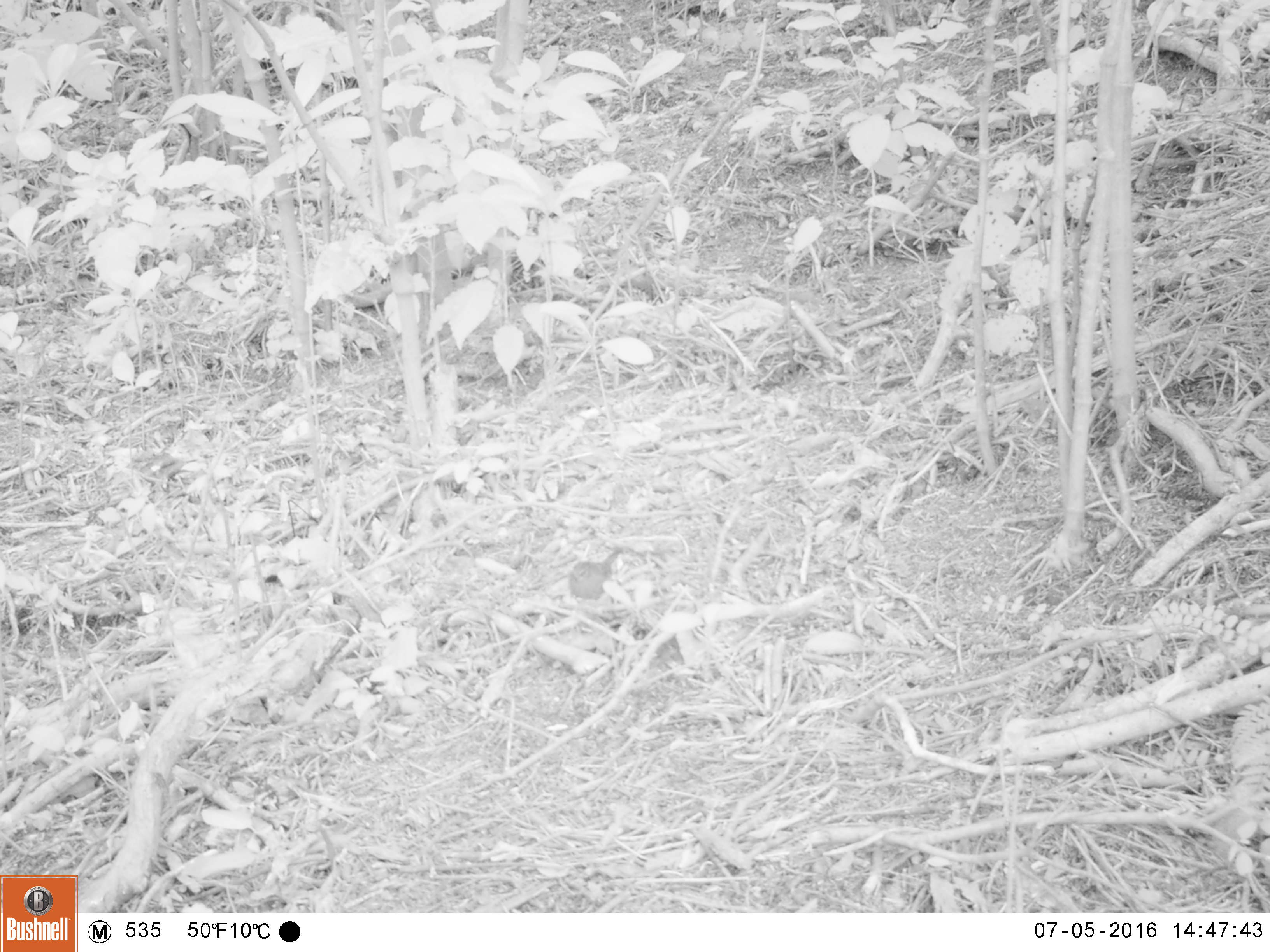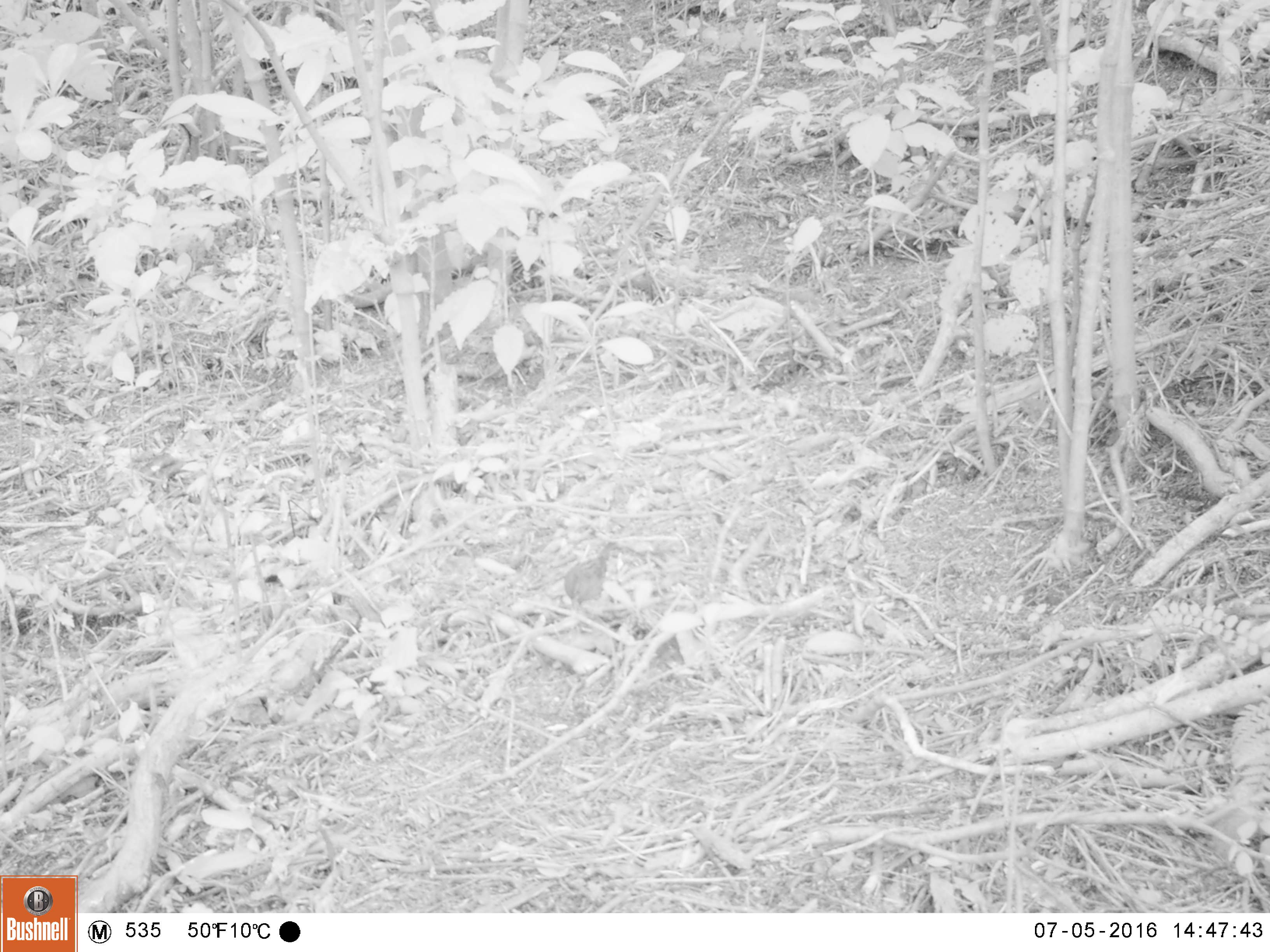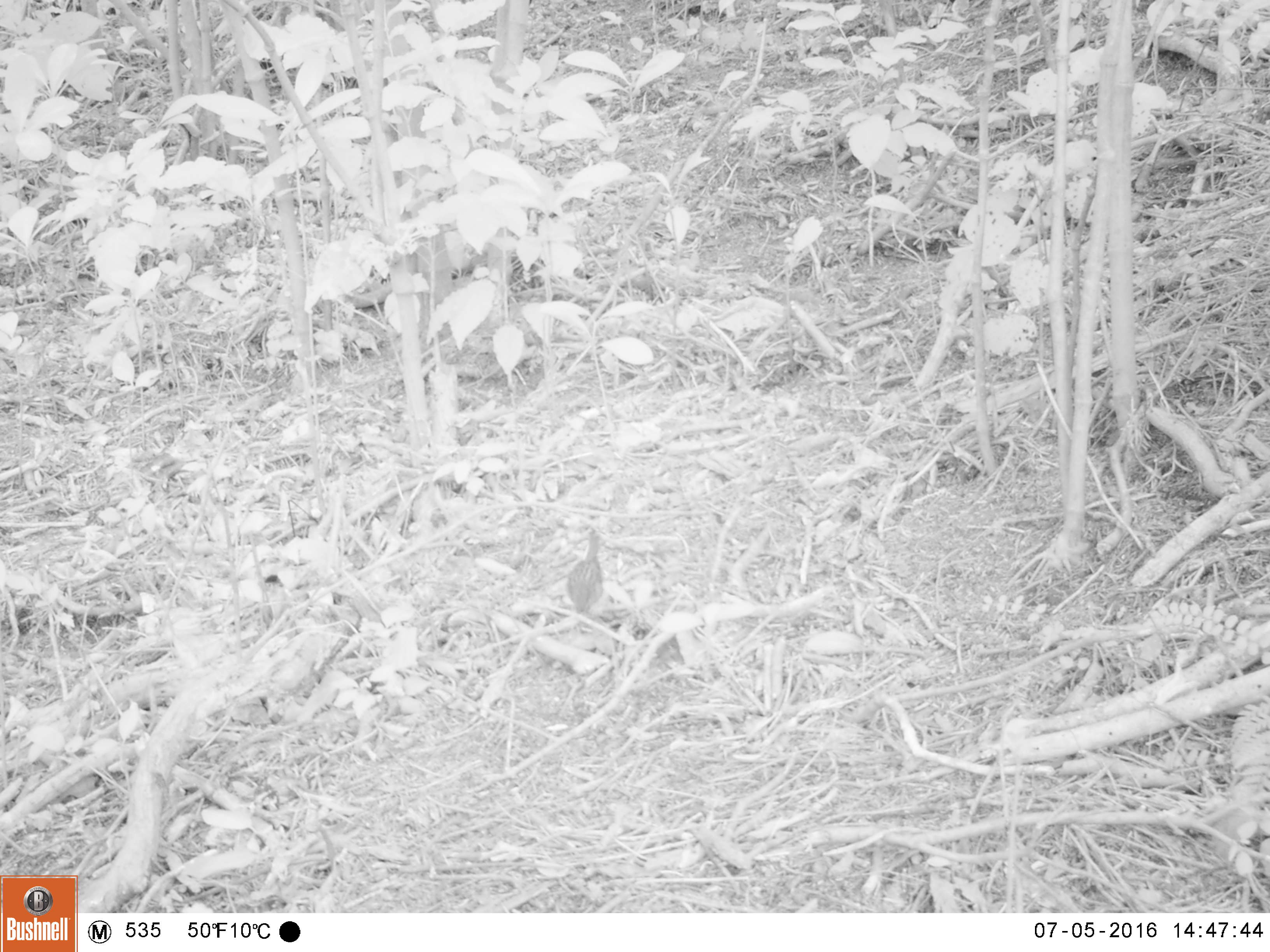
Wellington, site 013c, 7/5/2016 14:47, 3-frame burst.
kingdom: Animalia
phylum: Chordata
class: Aves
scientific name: Aves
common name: bird